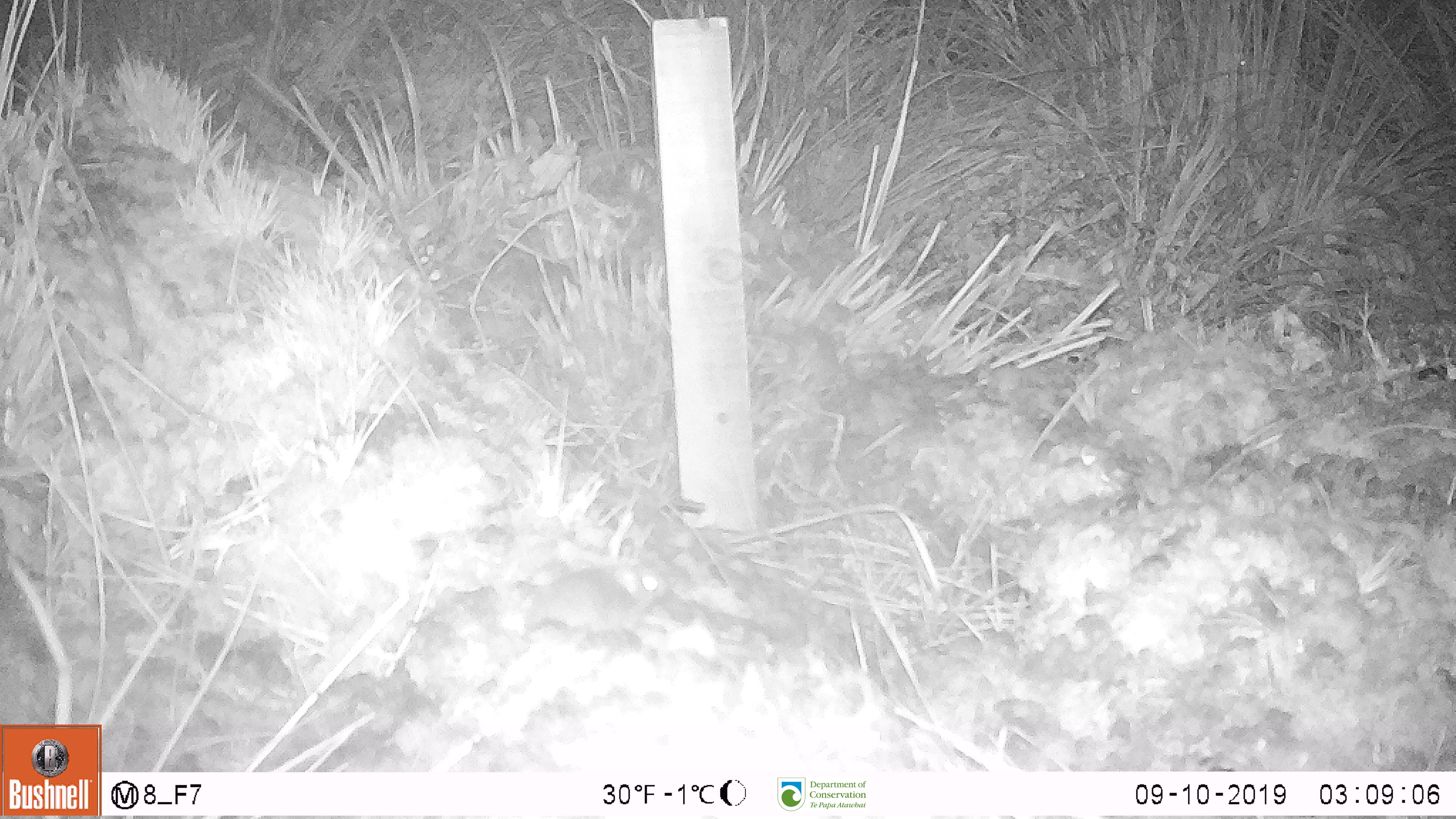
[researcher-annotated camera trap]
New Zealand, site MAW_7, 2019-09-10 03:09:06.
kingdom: Animalia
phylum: Chordata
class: Mammalia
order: Rodentia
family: Muridae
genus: Mus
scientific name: Mus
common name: mouse